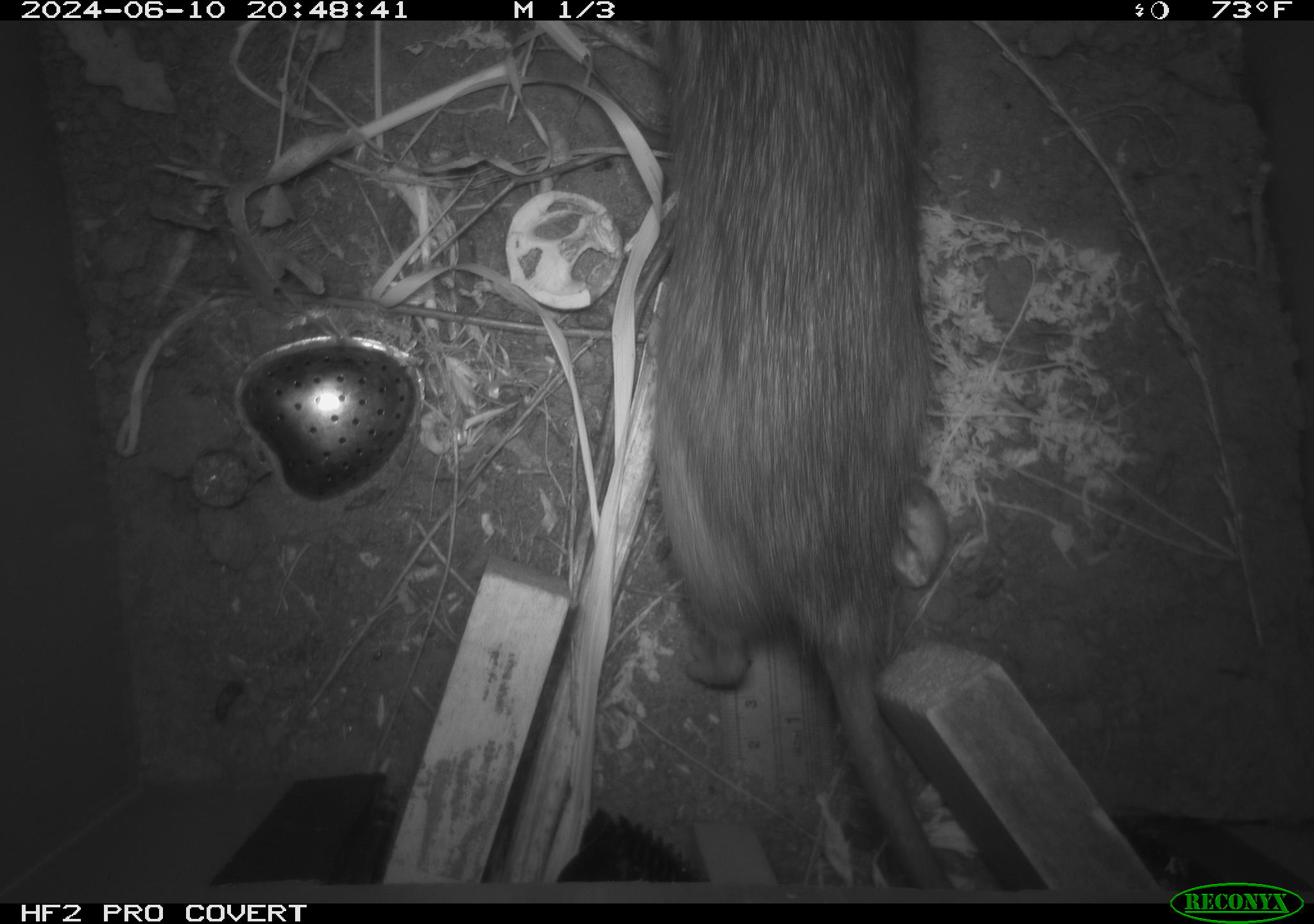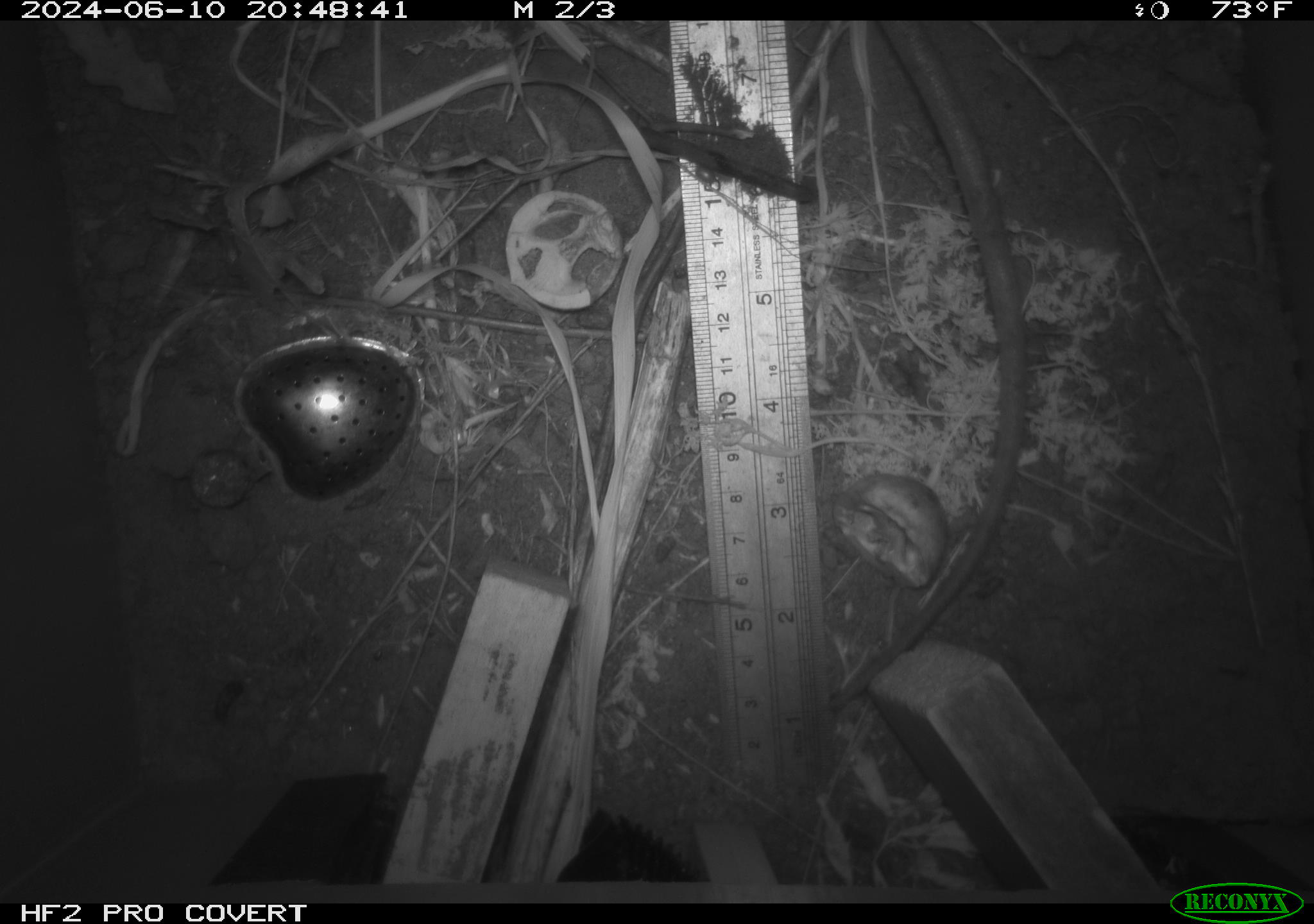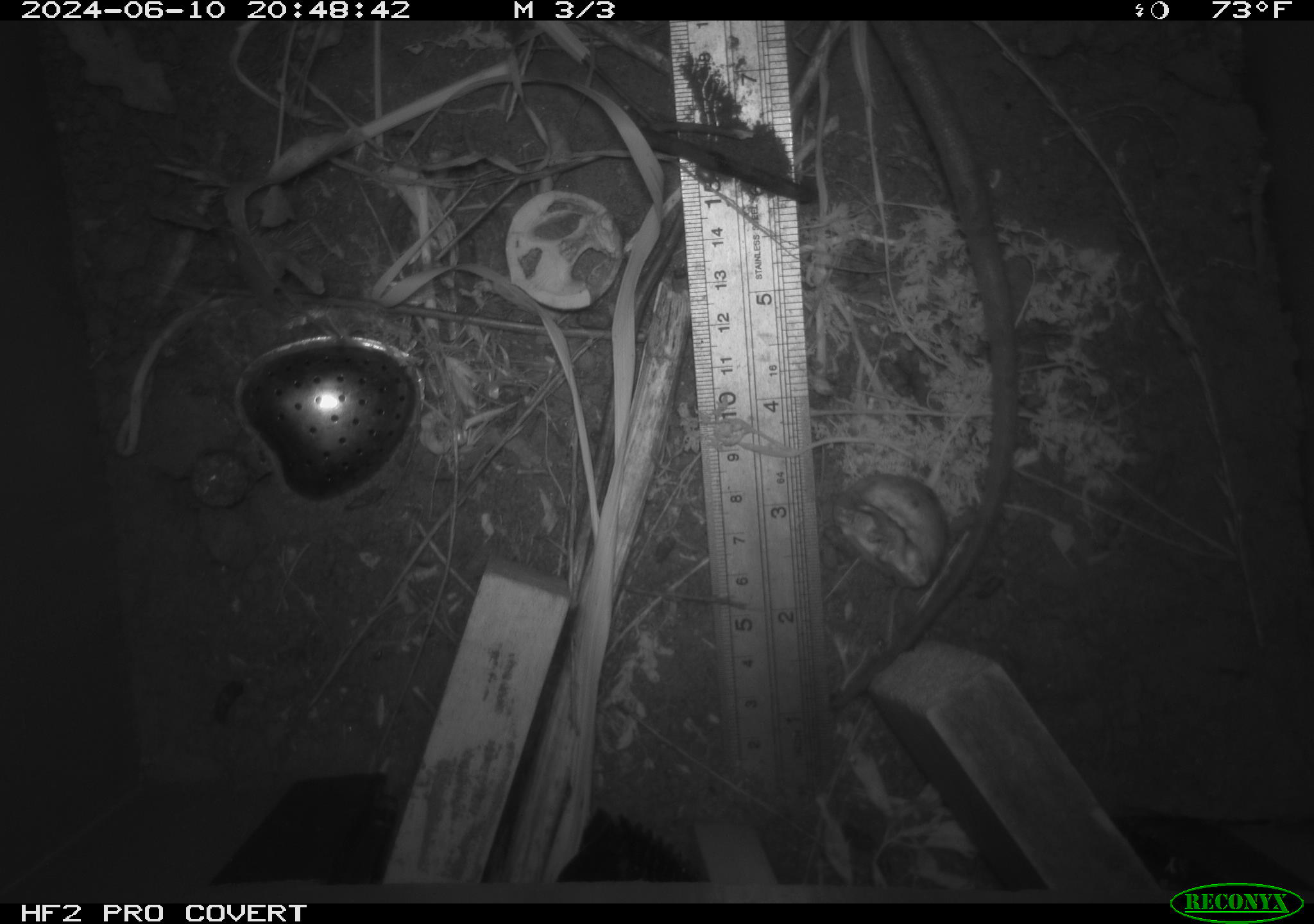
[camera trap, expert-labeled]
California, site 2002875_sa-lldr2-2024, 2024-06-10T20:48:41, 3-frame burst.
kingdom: Animalia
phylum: Chordata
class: Mammalia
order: Rodentia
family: Muridae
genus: Rattus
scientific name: Rattus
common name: rat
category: rattus species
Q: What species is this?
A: Rattus species (rat) (Rattus).